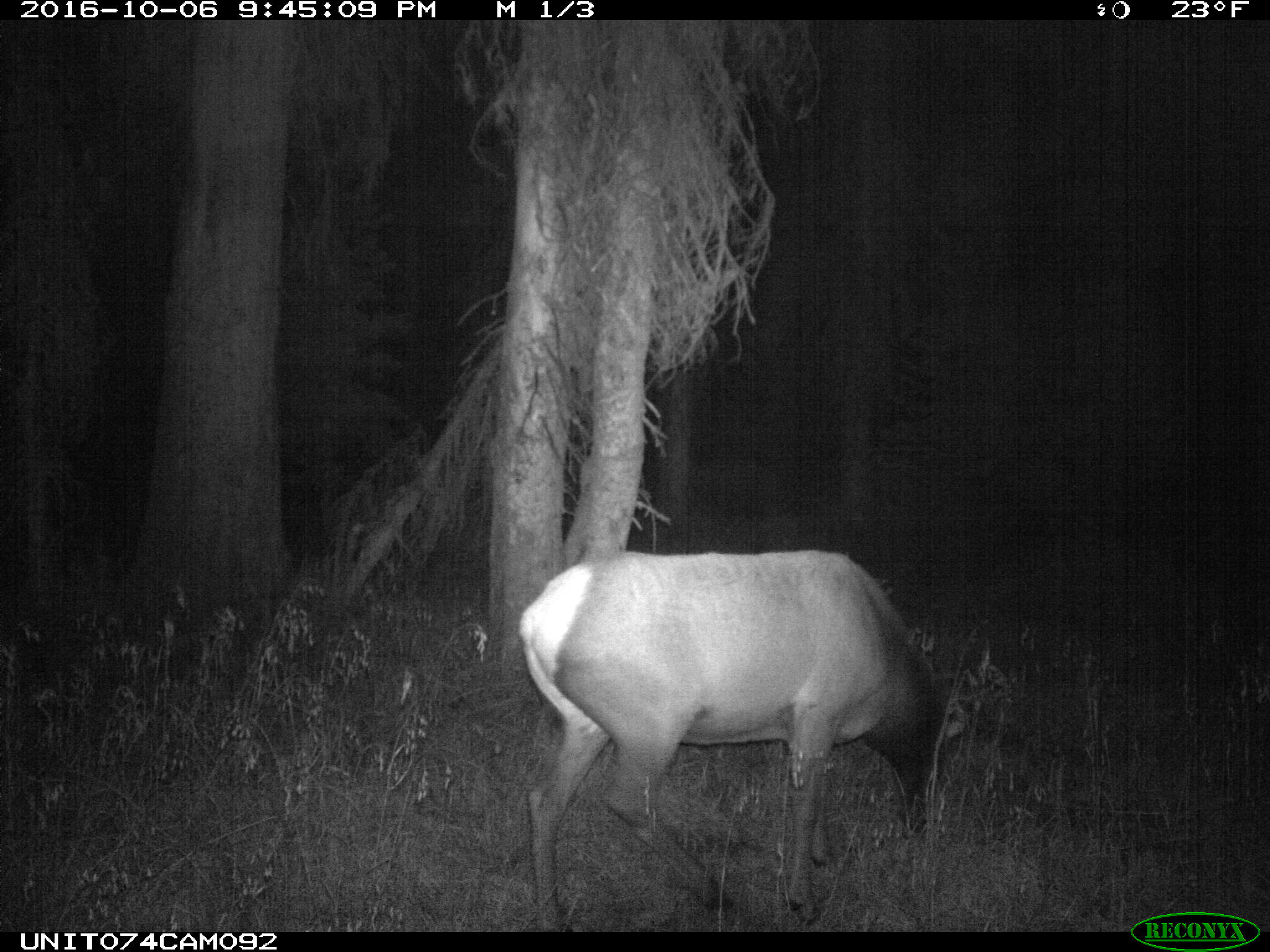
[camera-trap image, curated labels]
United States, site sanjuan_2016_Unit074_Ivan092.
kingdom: Animalia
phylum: Chordata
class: Mammalia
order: Artiodactyla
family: Cervidae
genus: Cervus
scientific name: Cervus elaphus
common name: red deer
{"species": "Cervus elaphus (red deer)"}